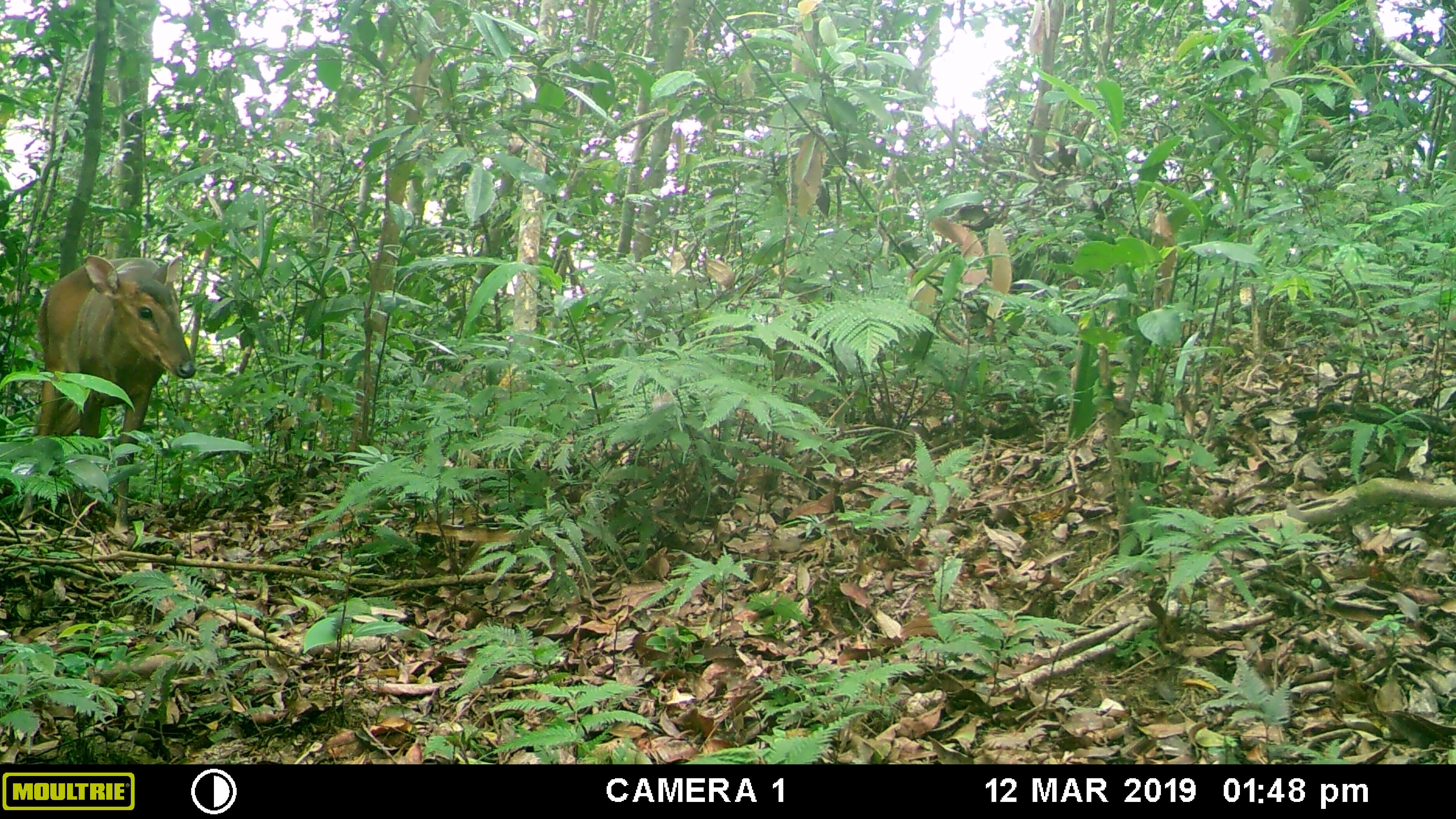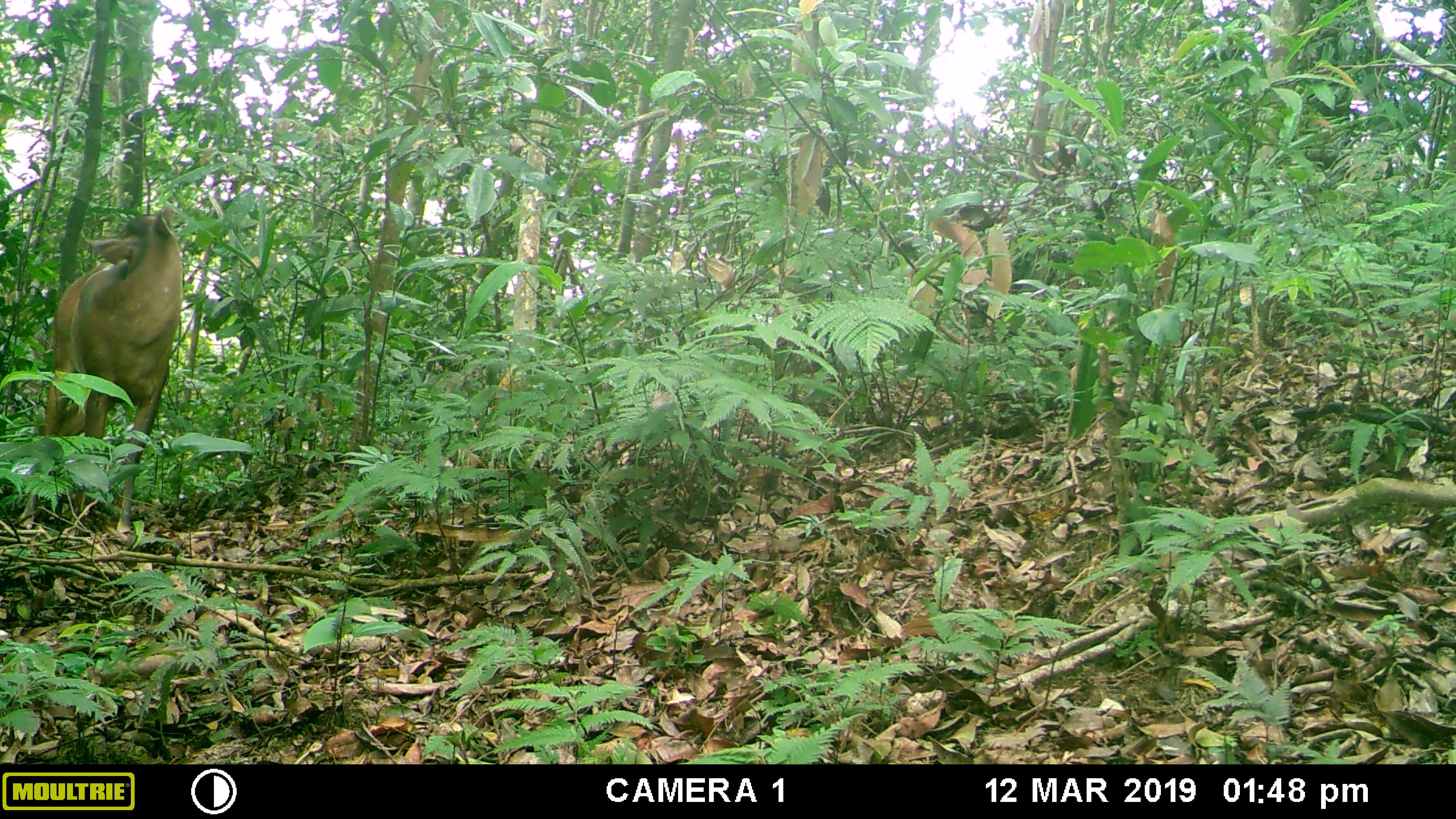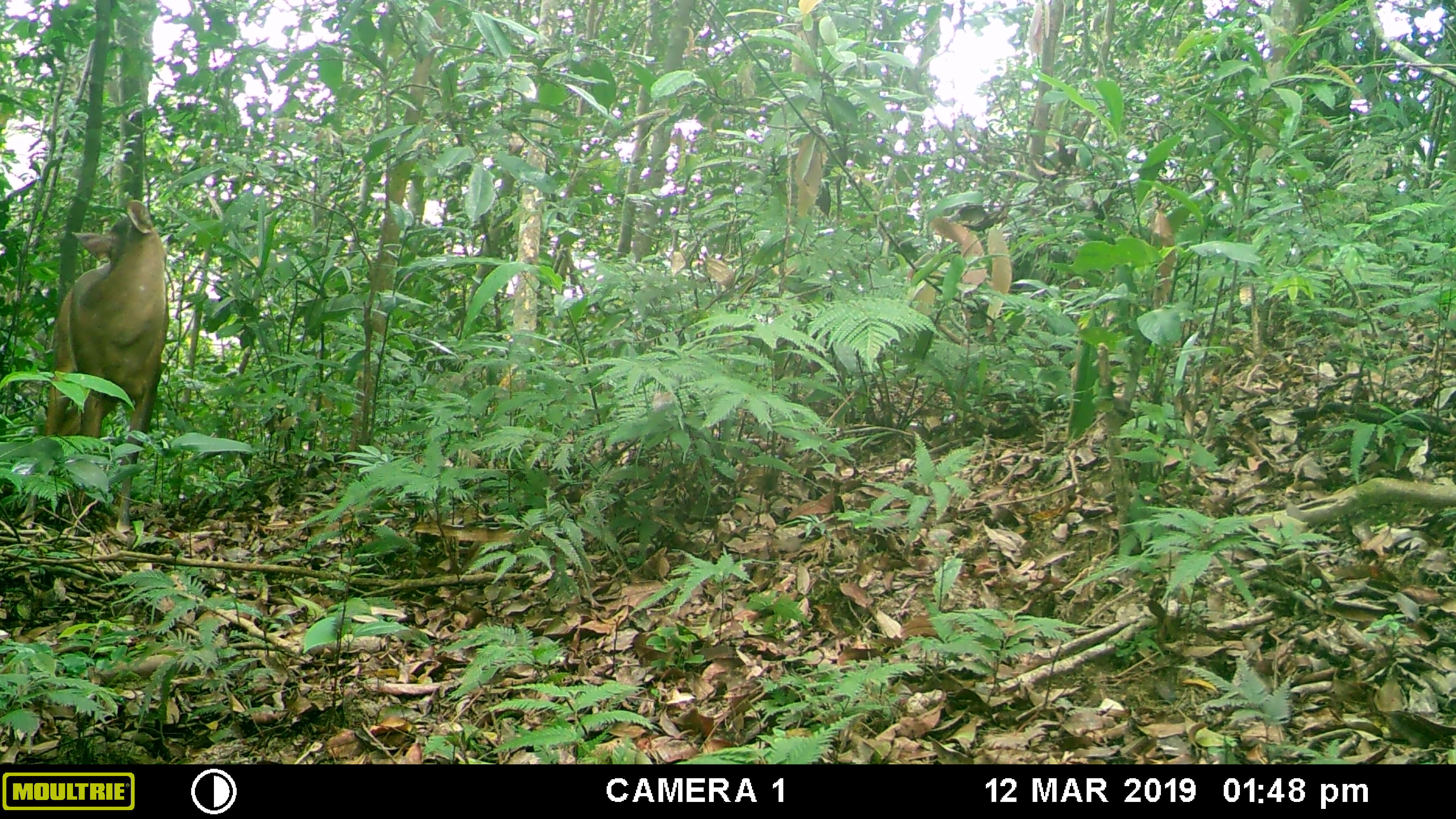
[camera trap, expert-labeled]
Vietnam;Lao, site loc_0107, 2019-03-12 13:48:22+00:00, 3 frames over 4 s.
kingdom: Animalia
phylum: Chordata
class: Mammalia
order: Artiodactyla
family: Cervidae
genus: Muntiacus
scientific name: Muntiacus vuquangensis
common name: large-antlered muntjac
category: large antlered muntjac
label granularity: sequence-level